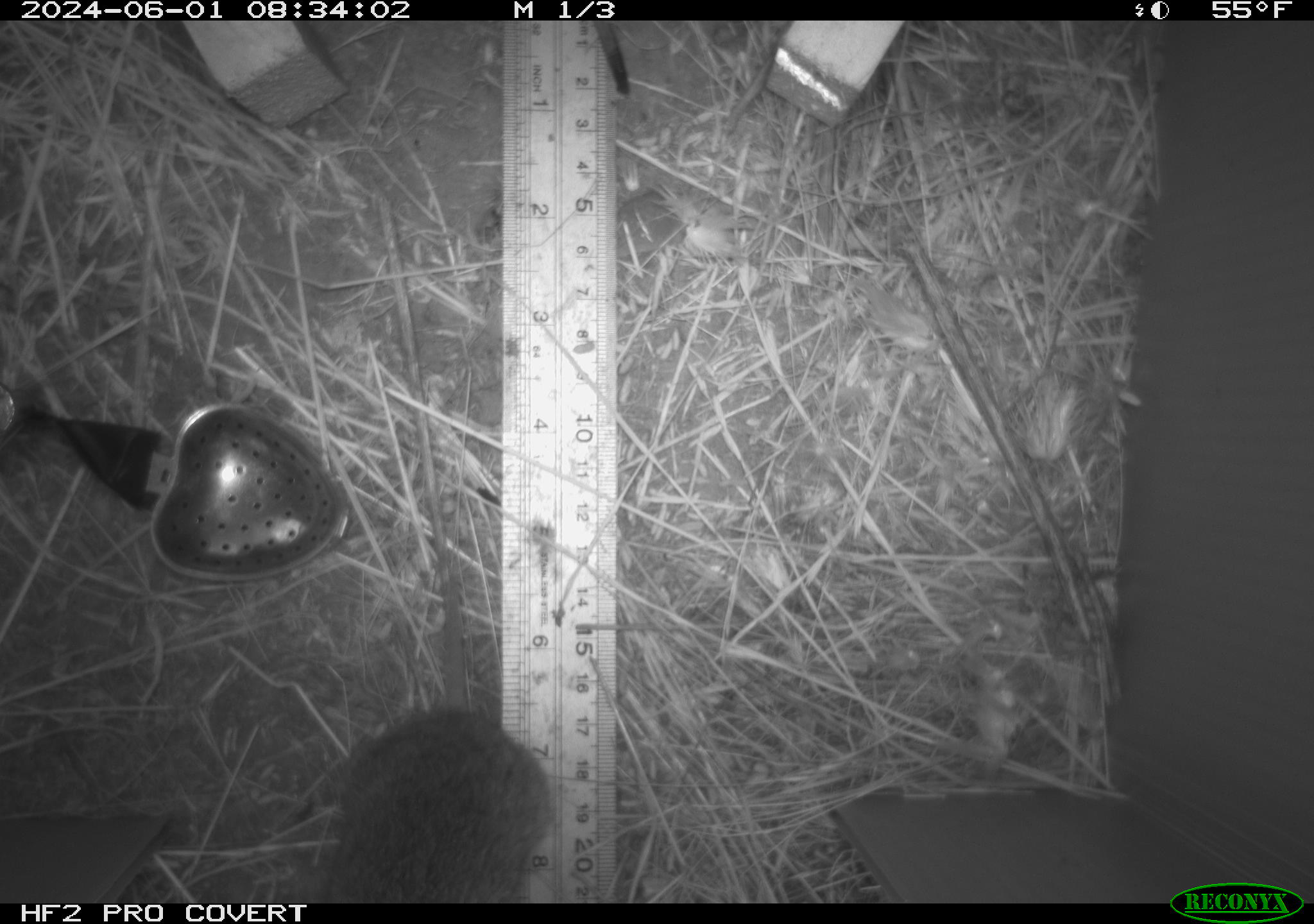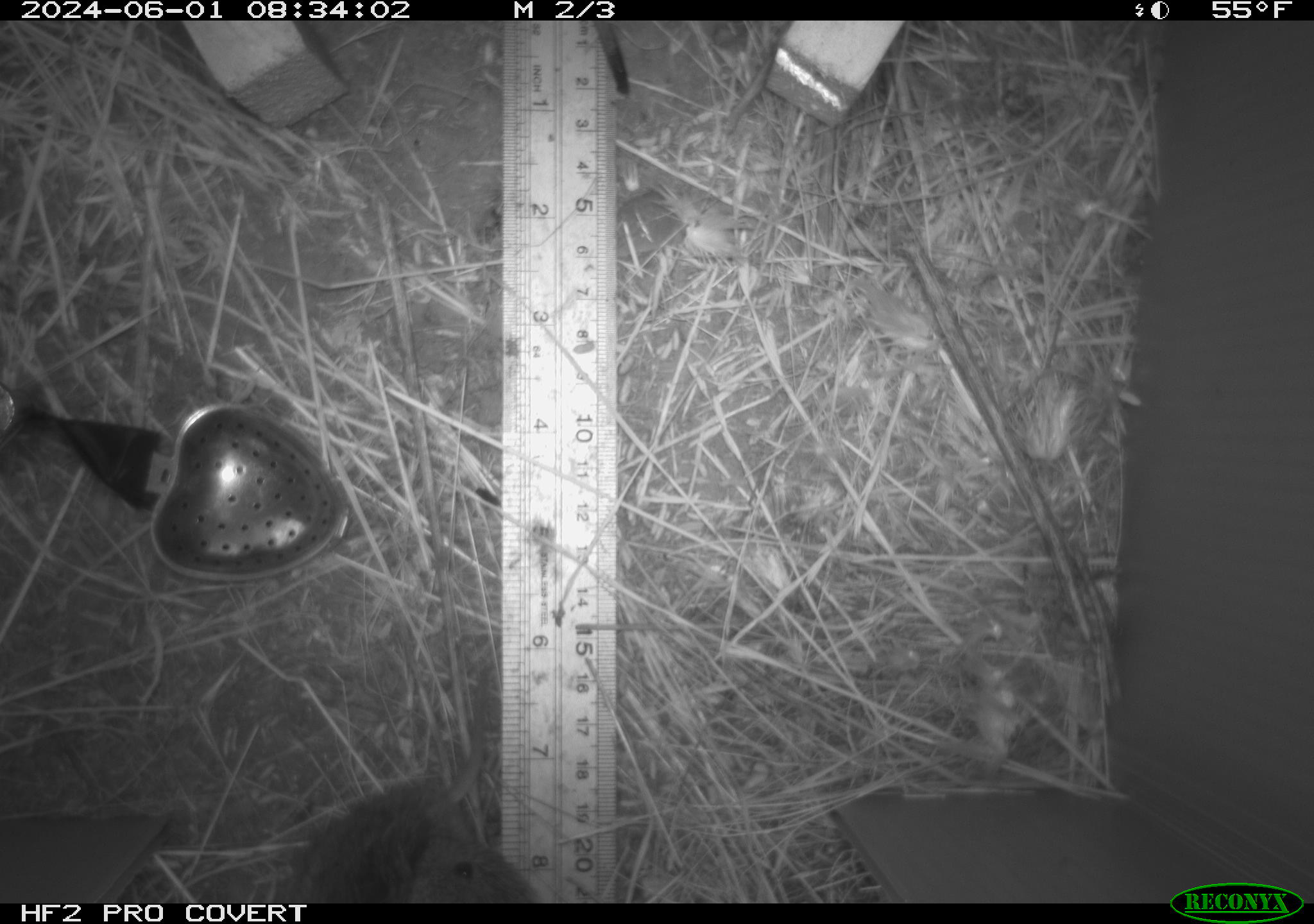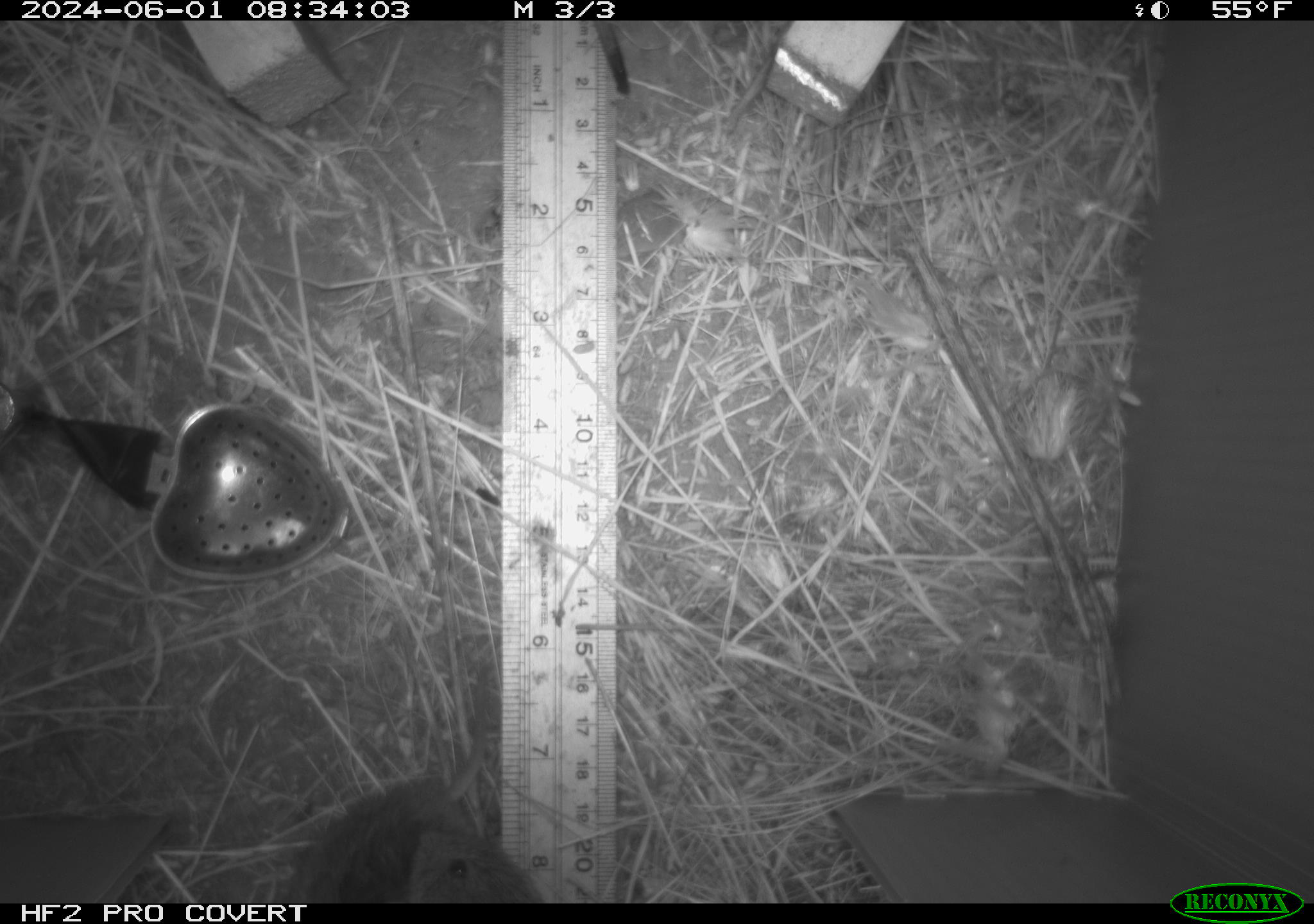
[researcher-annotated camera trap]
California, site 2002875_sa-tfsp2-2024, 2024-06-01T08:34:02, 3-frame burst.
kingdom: Animalia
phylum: Chordata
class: Mammalia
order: Rodentia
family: Cricetidae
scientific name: Arvicolinae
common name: voles, lemmings, and muskrats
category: arvicolinae subfamily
Arvicolinae subfamily (voles, lemmings, and muskrats) (Arvicolinae).